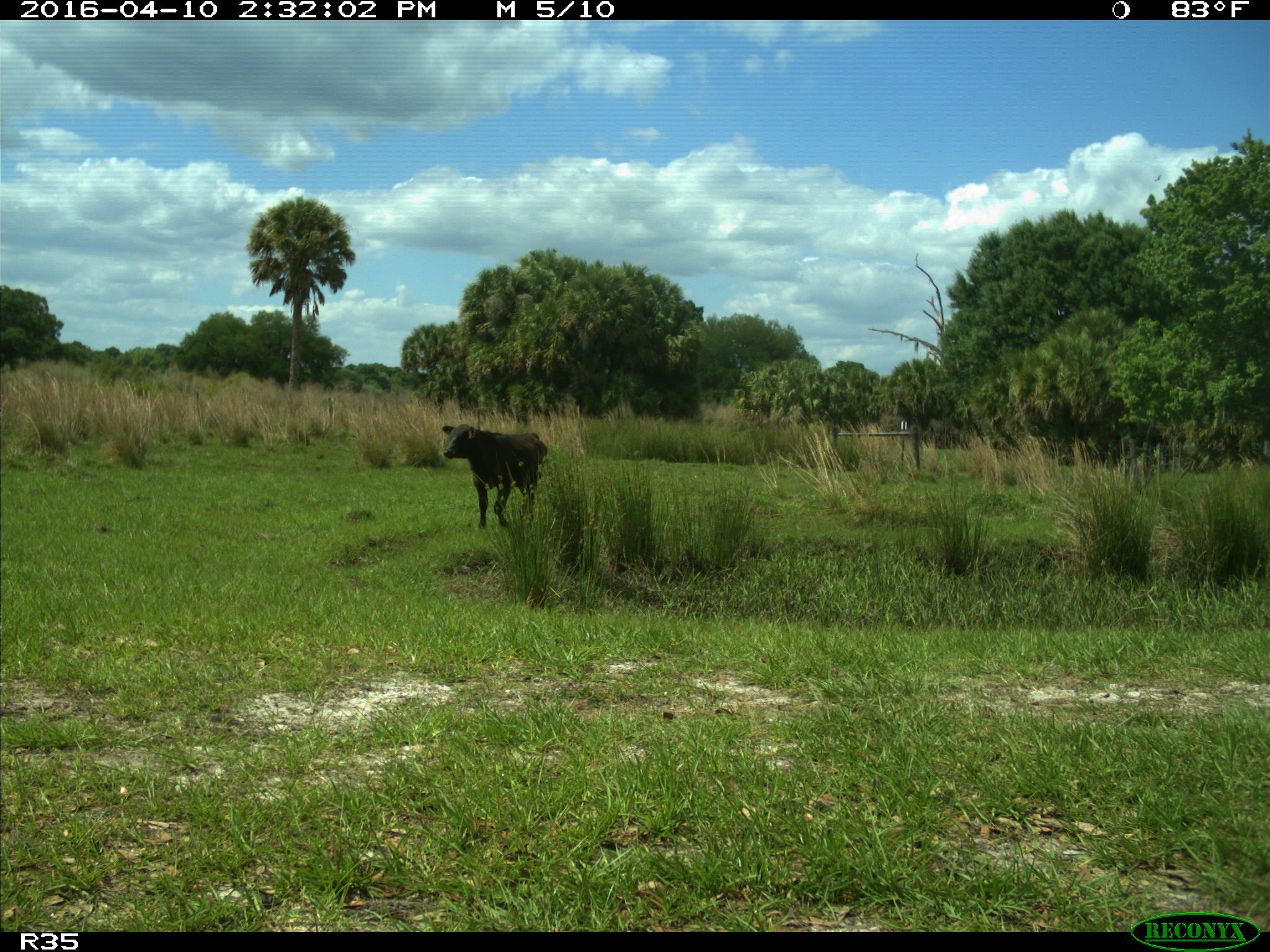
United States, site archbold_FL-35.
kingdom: Animalia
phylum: Chordata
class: Mammalia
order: Artiodactyla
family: Bovidae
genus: Bos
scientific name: Bos taurus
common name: domestic cow